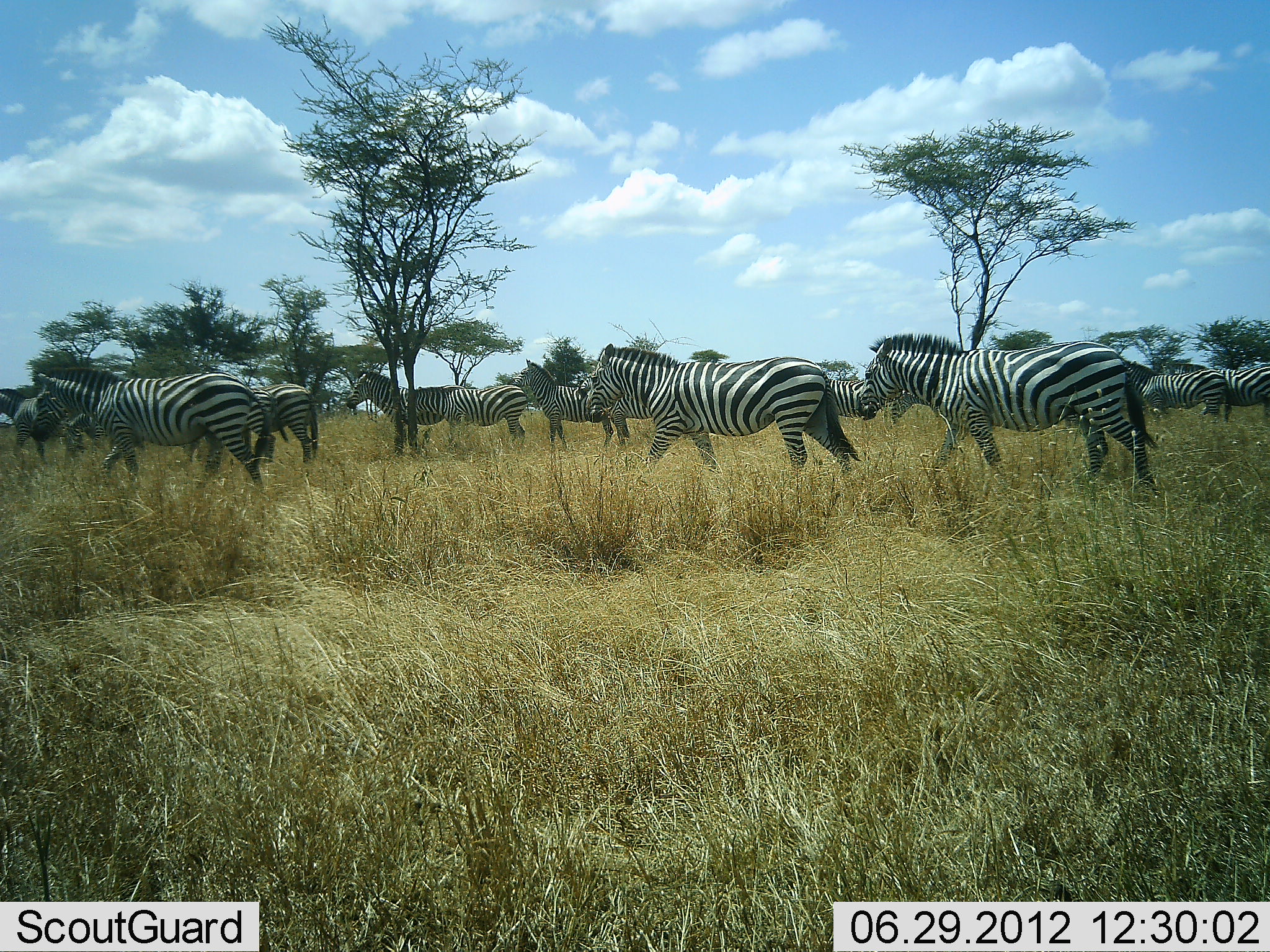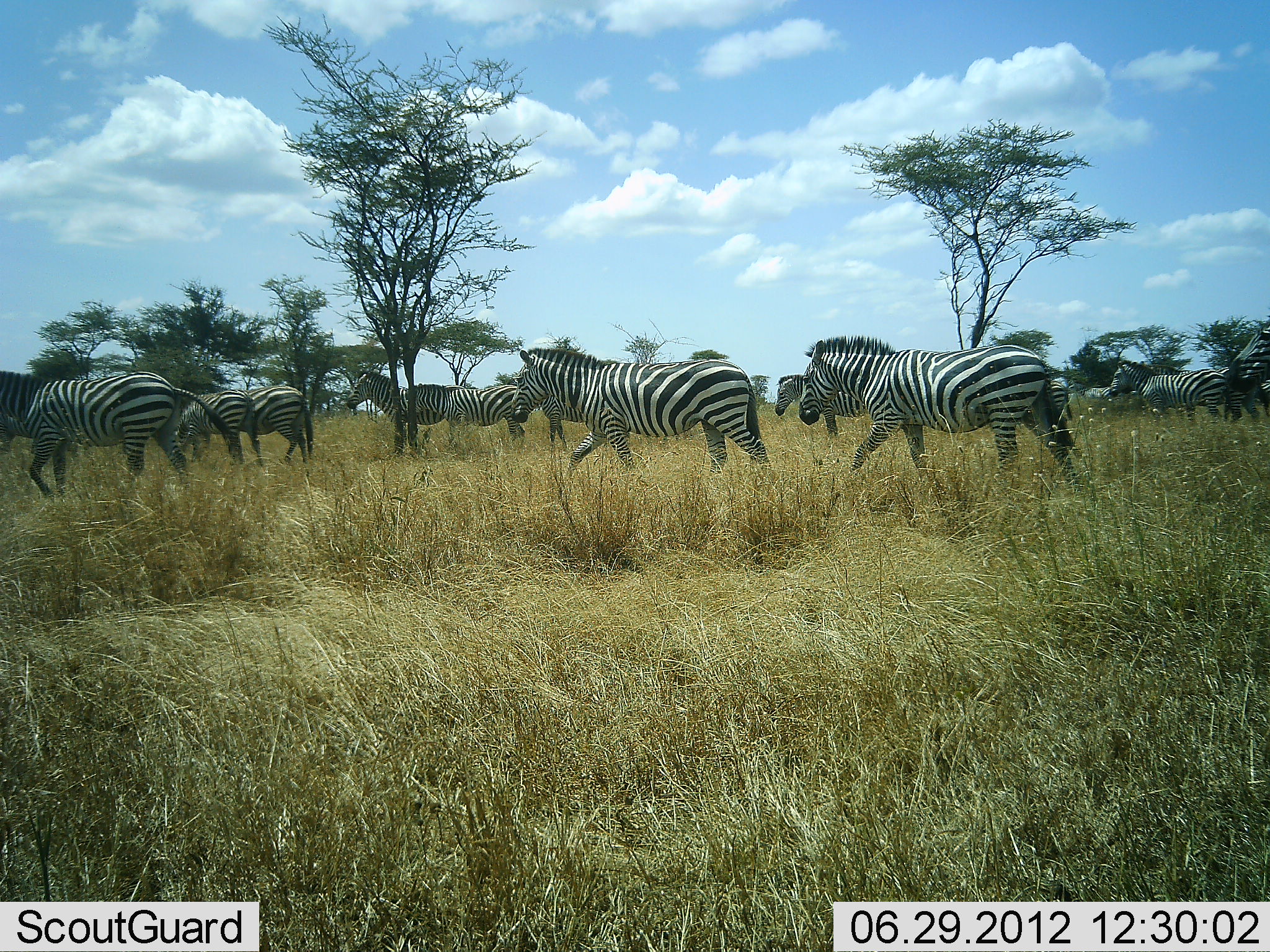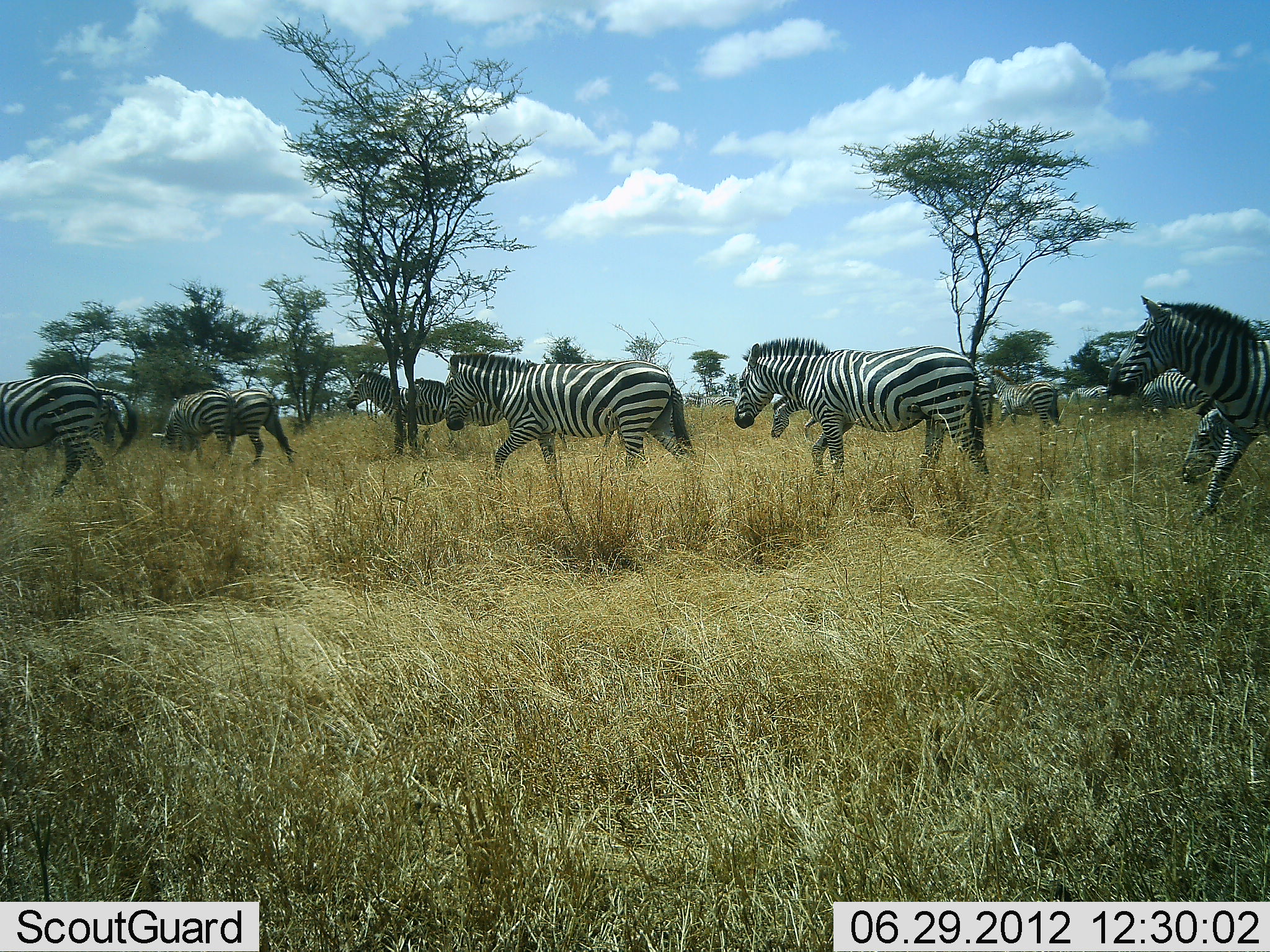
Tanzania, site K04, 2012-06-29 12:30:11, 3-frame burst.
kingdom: Animalia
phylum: Chordata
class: Mammalia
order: Perissodactyla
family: Equidae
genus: Equus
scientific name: Equus quagga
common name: plains zebra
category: zebra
Zebra (plains zebra) (Equus quagga), count 11-50. Behavior (volunteer vote fractions): standing 30%, resting 0%, moving 100%, interacting 0%. Young present (vote fraction): 0%. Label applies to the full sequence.